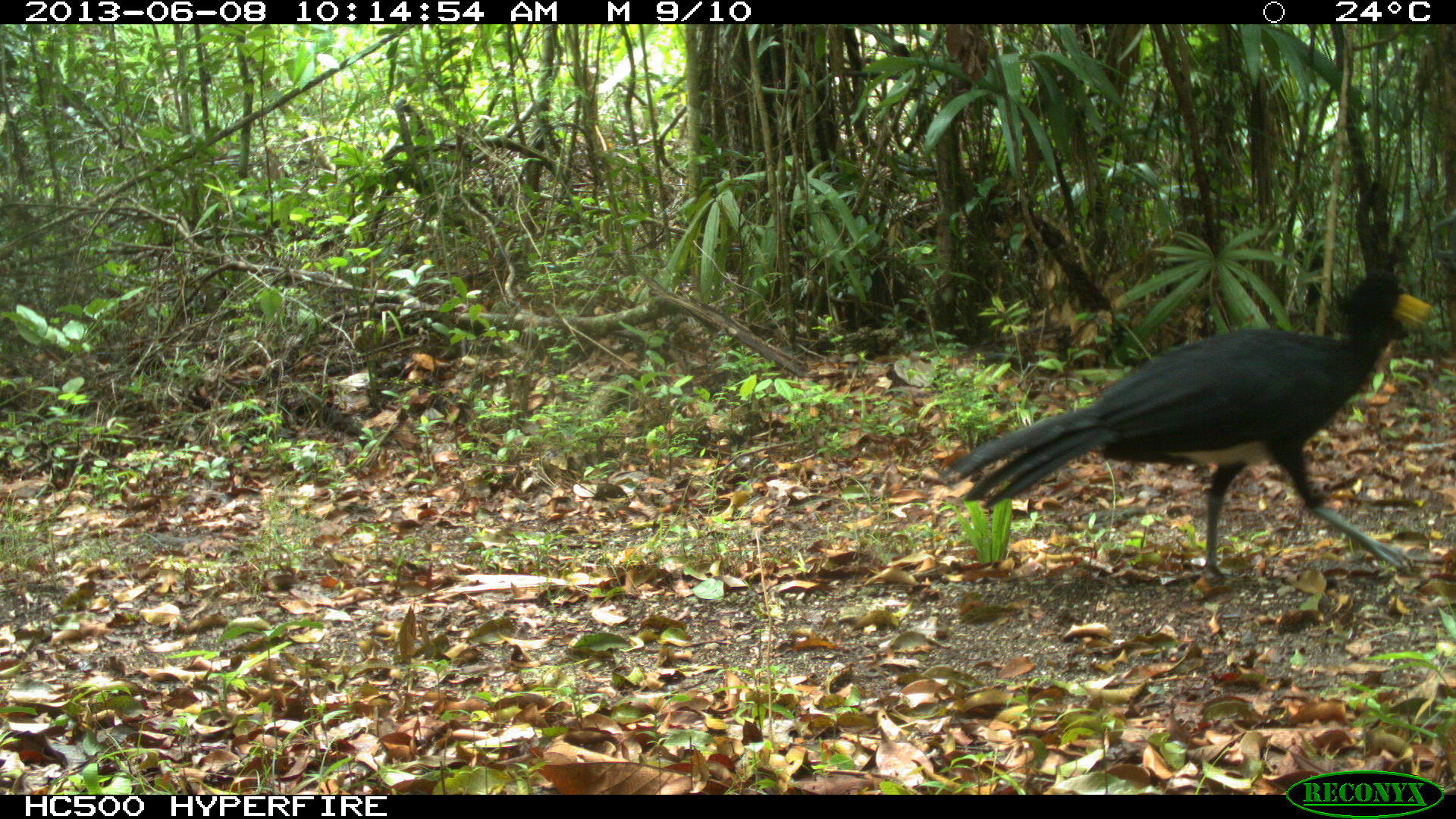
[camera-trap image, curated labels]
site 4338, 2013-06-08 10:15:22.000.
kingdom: Animalia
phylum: Chordata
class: Aves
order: Galliformes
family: Cracidae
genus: Crax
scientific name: Crax rubra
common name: great curassow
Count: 1.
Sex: male.